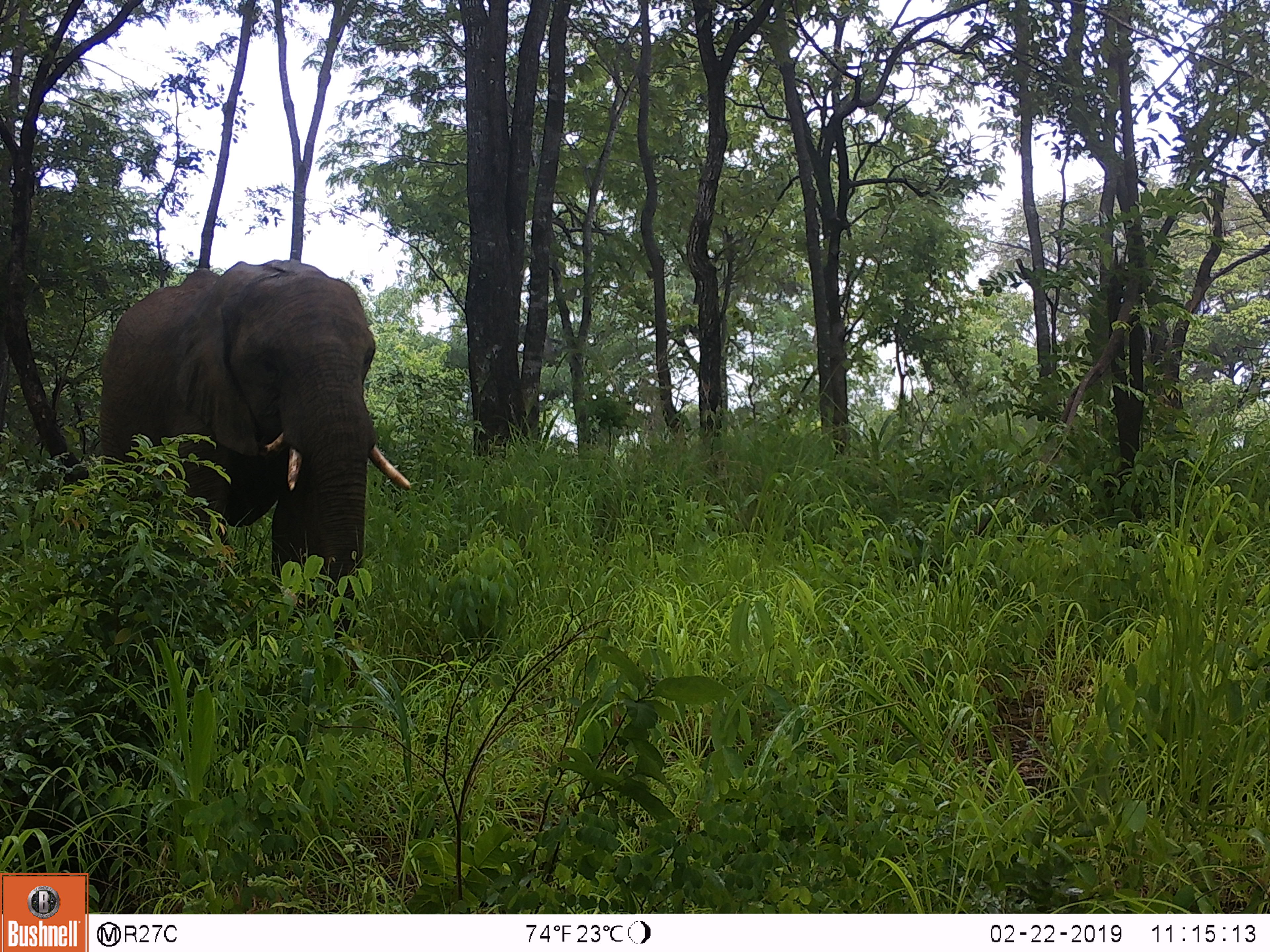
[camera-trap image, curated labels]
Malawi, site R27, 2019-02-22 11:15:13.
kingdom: Animalia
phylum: Chordata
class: Mammalia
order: Proboscidea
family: Elephantidae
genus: Loxodonta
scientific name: Loxodonta africana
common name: african savanna elephant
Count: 1.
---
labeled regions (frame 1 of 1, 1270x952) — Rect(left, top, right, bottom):
african savanna elephant: Rect(81, 235, 430, 632)